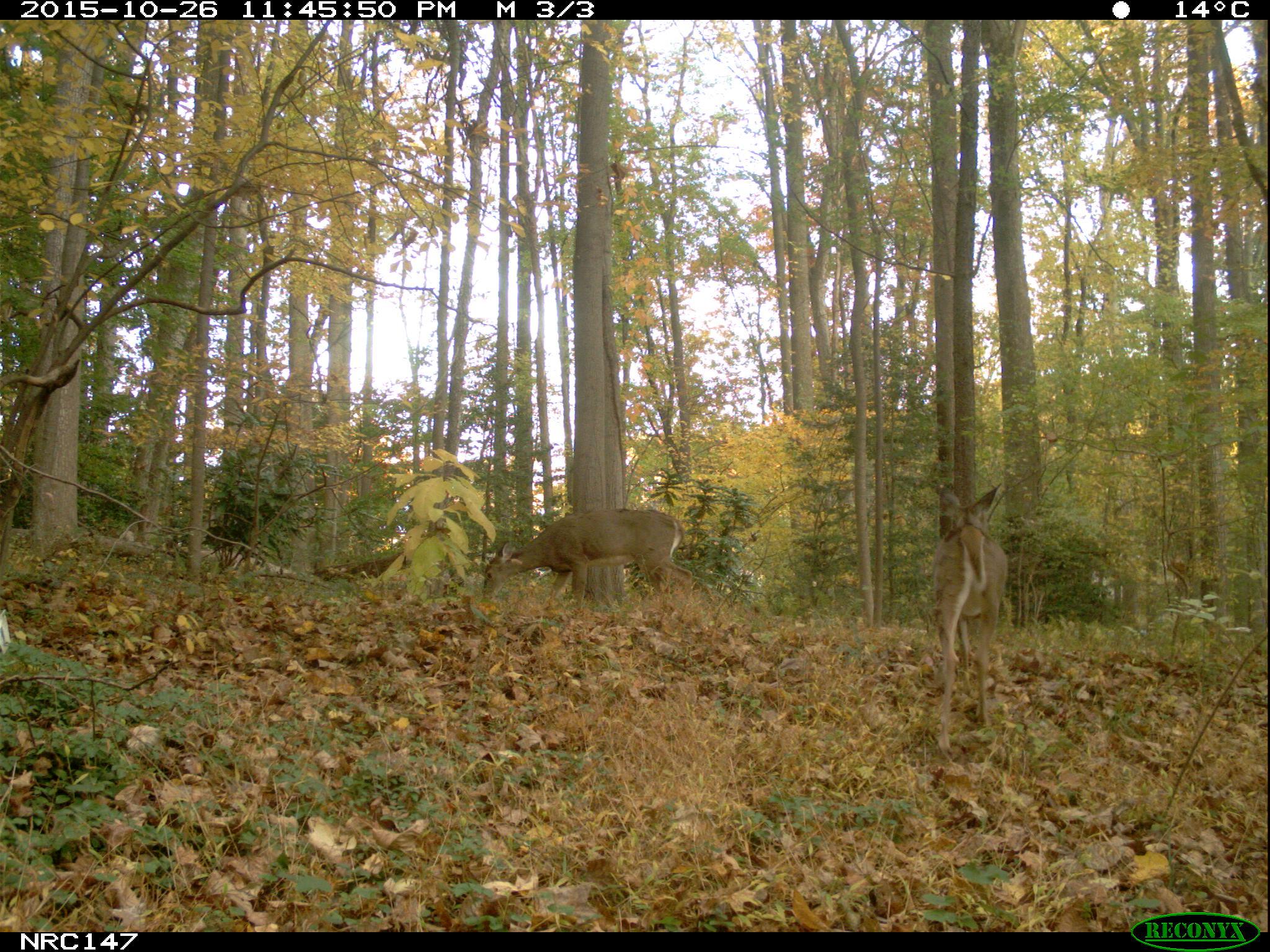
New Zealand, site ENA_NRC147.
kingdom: Animalia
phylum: Chordata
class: Mammalia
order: Artiodactyla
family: Cervidae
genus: Odocoileus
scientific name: Odocoileus virginianus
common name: white-tailed deer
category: white tailed deer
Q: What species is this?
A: White tailed deer (white-tailed deer) (Odocoileus virginianus).